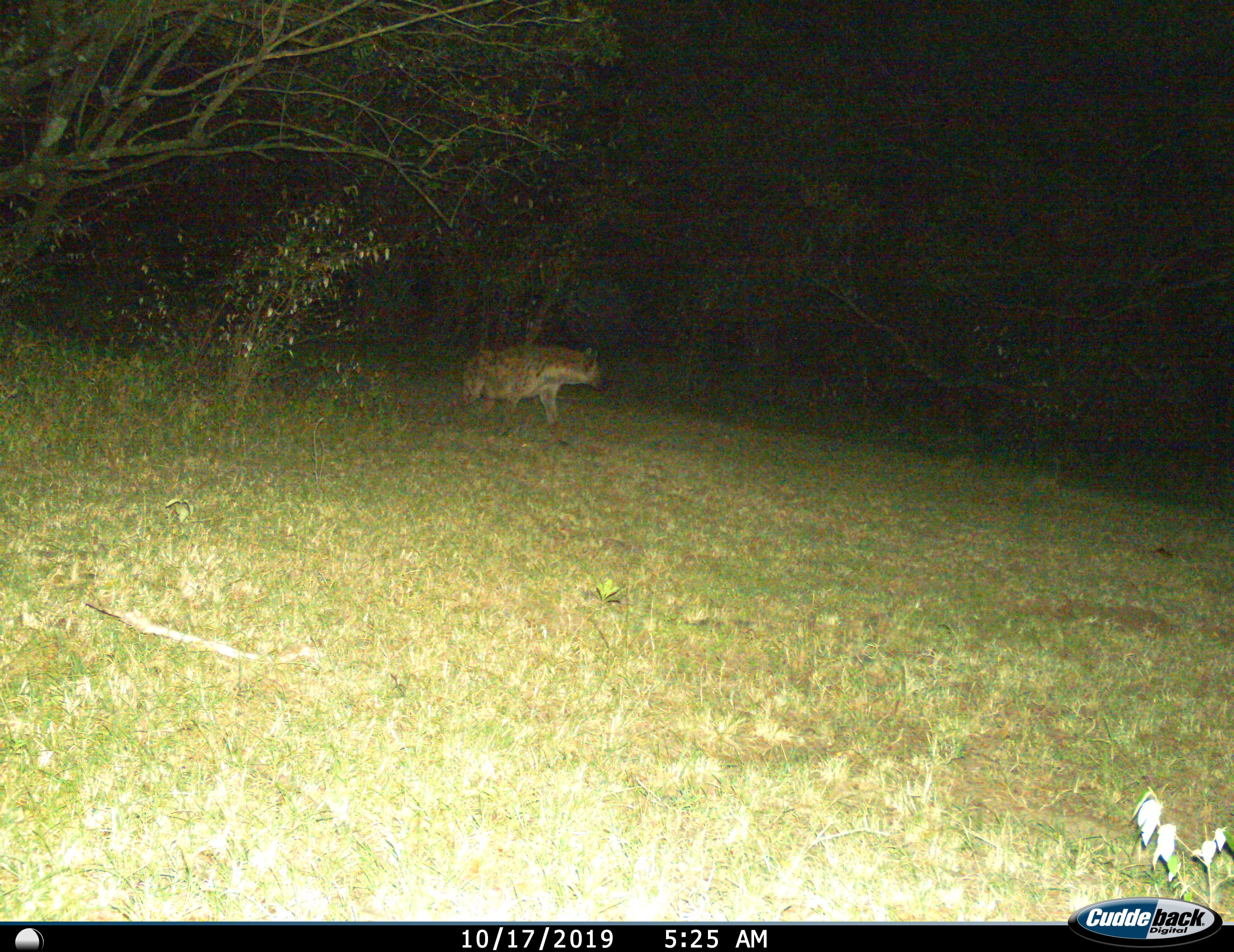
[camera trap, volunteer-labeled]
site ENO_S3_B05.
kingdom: Animalia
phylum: Chordata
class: Mammalia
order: Carnivora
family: Hyaenidae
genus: Crocuta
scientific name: Crocuta crocuta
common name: spotted hyena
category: hyenaspotted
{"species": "hyenaspotted (spotted hyena) (Crocuta crocuta)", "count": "1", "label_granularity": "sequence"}